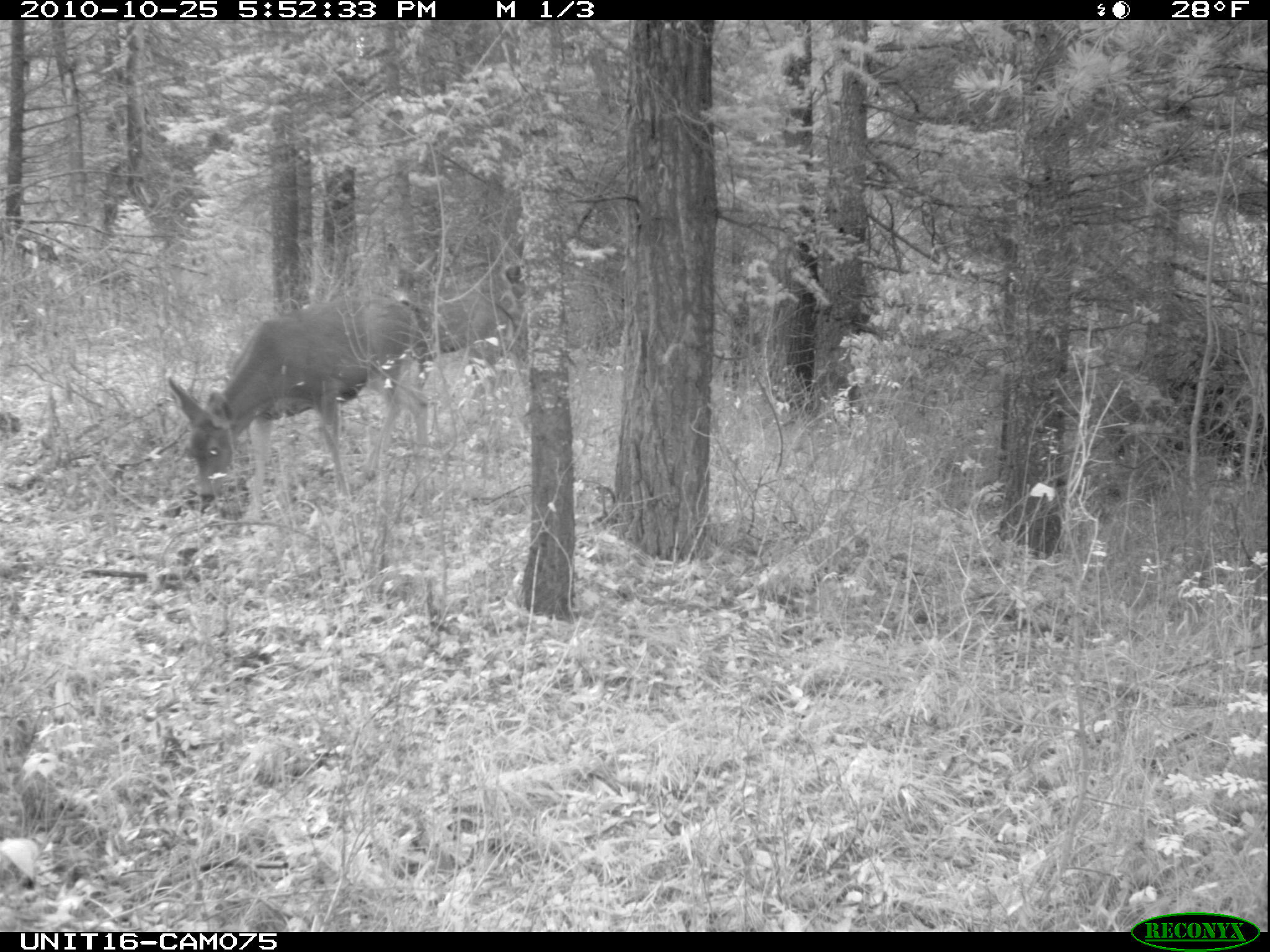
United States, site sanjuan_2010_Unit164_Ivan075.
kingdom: Animalia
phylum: Chordata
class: Mammalia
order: Artiodactyla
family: Cervidae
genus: Odocoileus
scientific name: Odocoileus hemionus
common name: mule deer